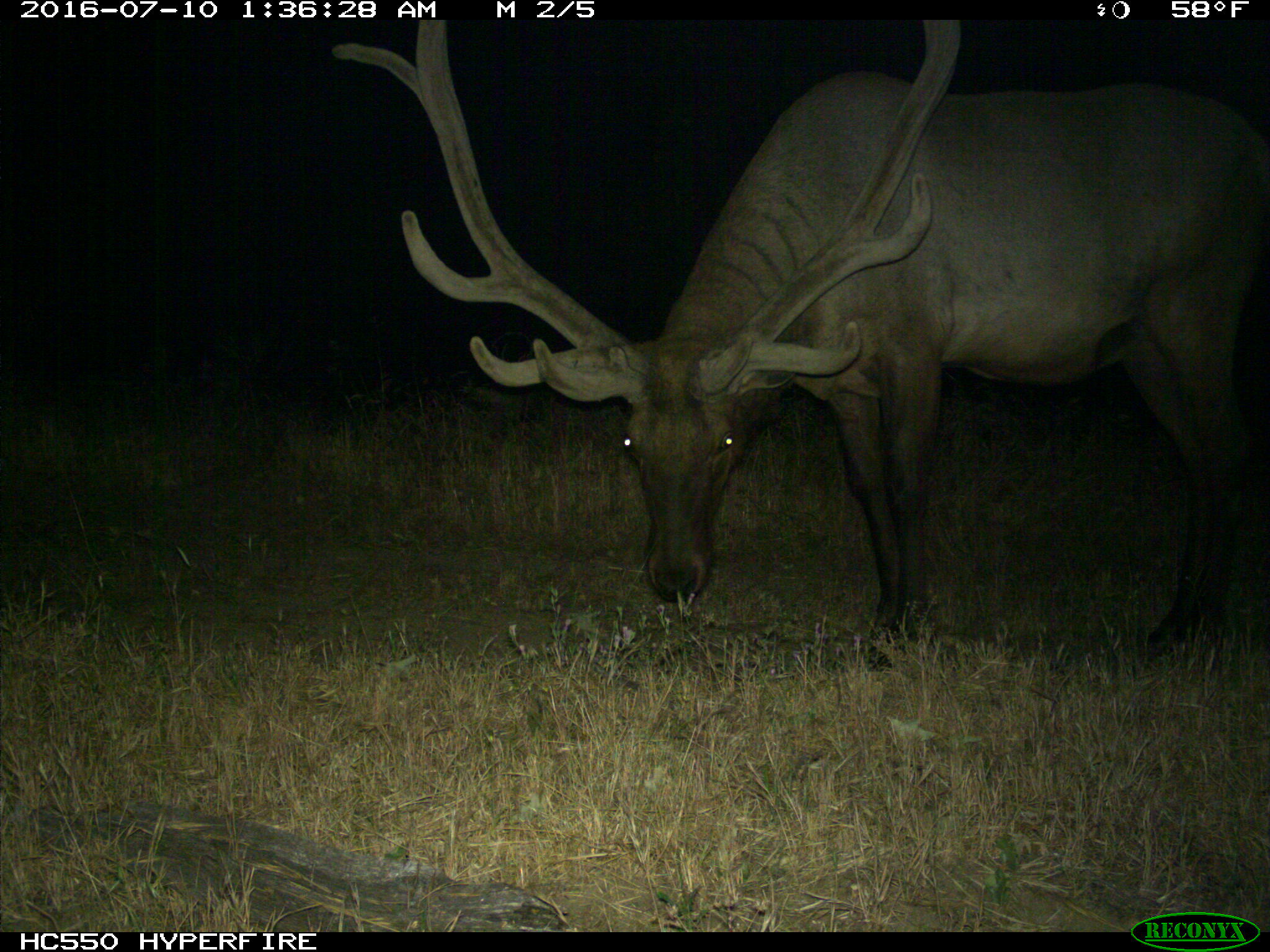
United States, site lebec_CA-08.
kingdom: Animalia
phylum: Chordata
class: Mammalia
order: Artiodactyla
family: Cervidae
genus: Cervus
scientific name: Cervus canadensis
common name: elk